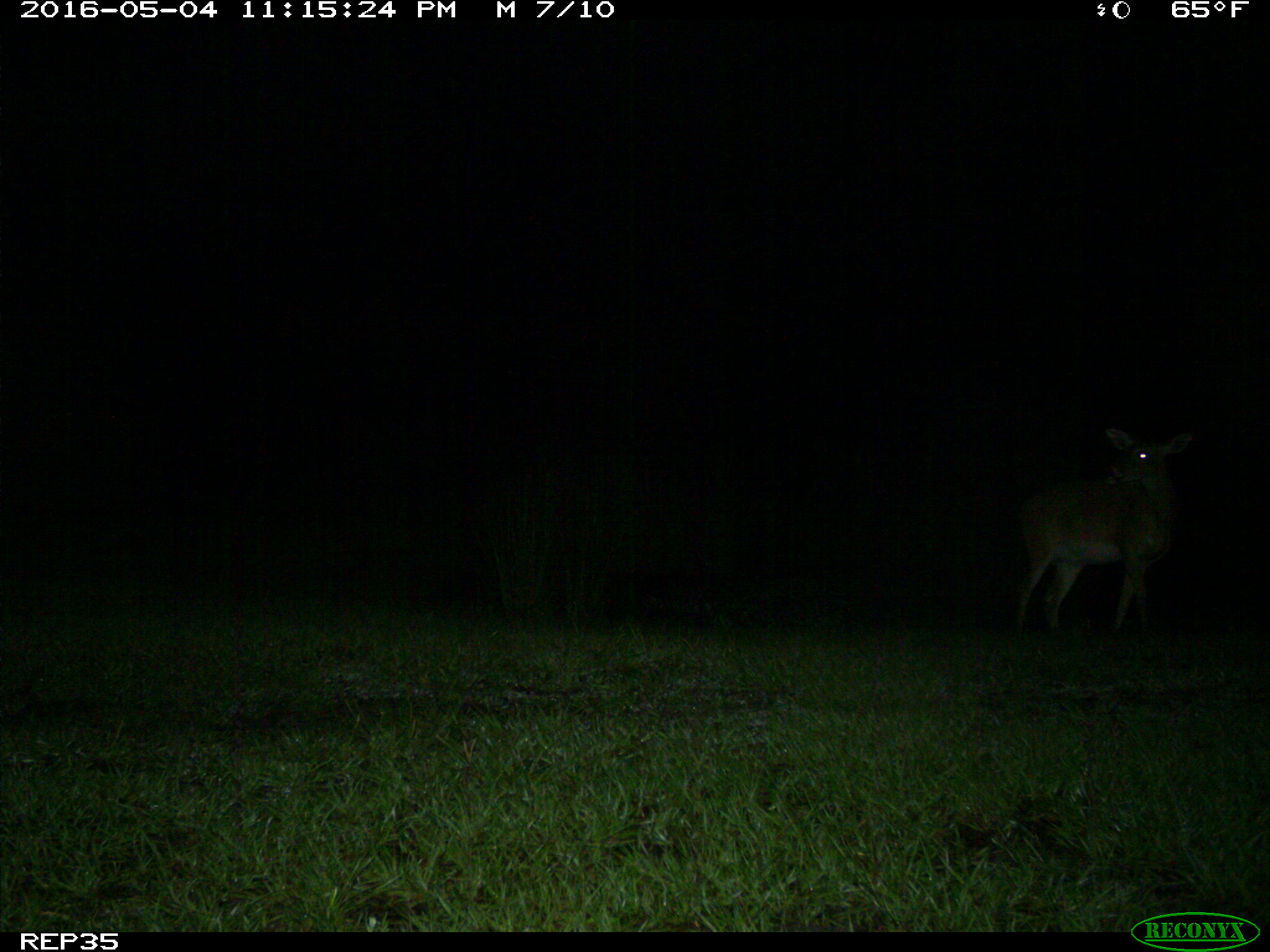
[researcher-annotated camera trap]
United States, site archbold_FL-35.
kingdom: Animalia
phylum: Chordata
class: Mammalia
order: Artiodactyla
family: Cervidae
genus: Odocoileus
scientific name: Odocoileus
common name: deer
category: unidentified deer